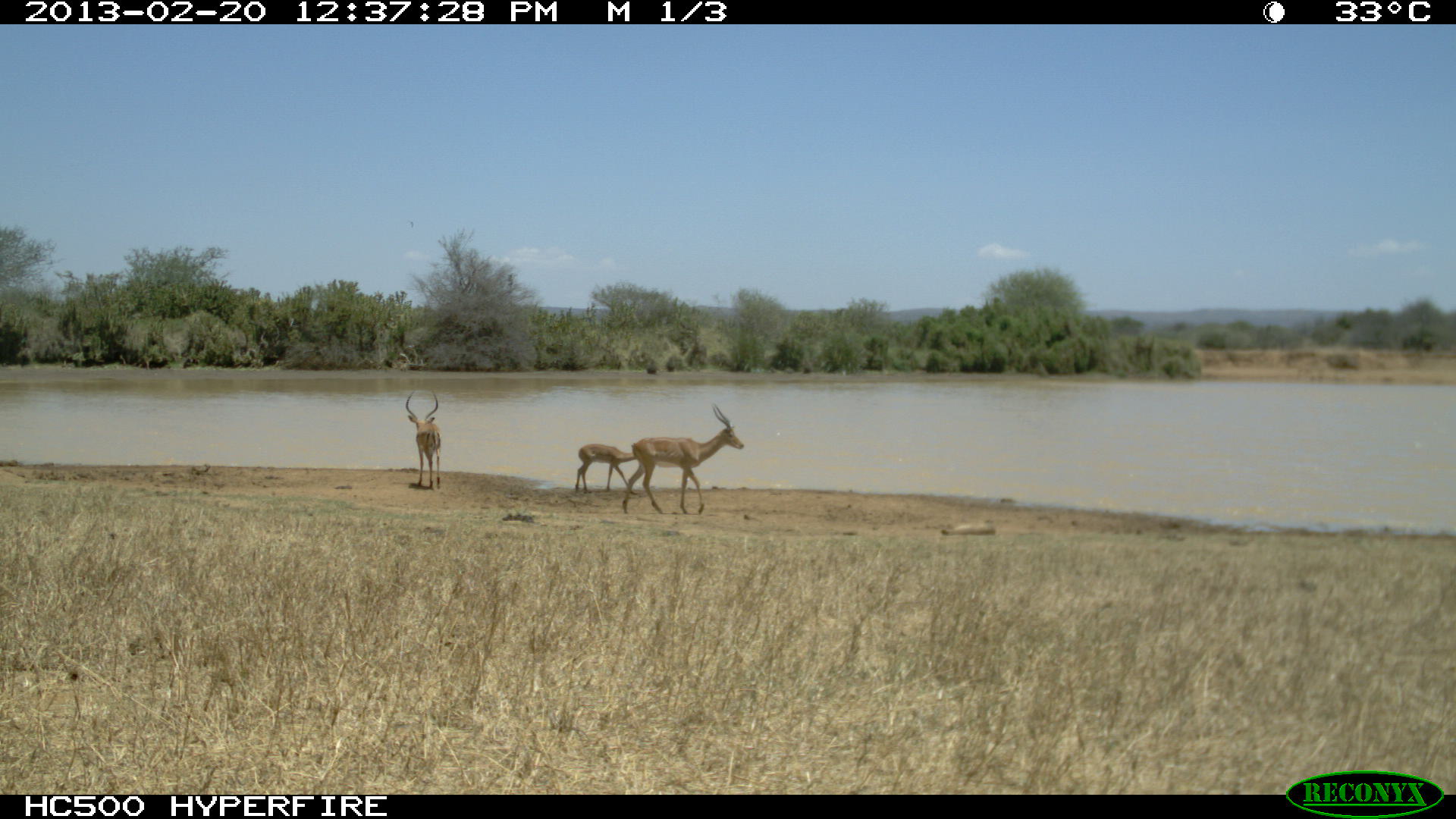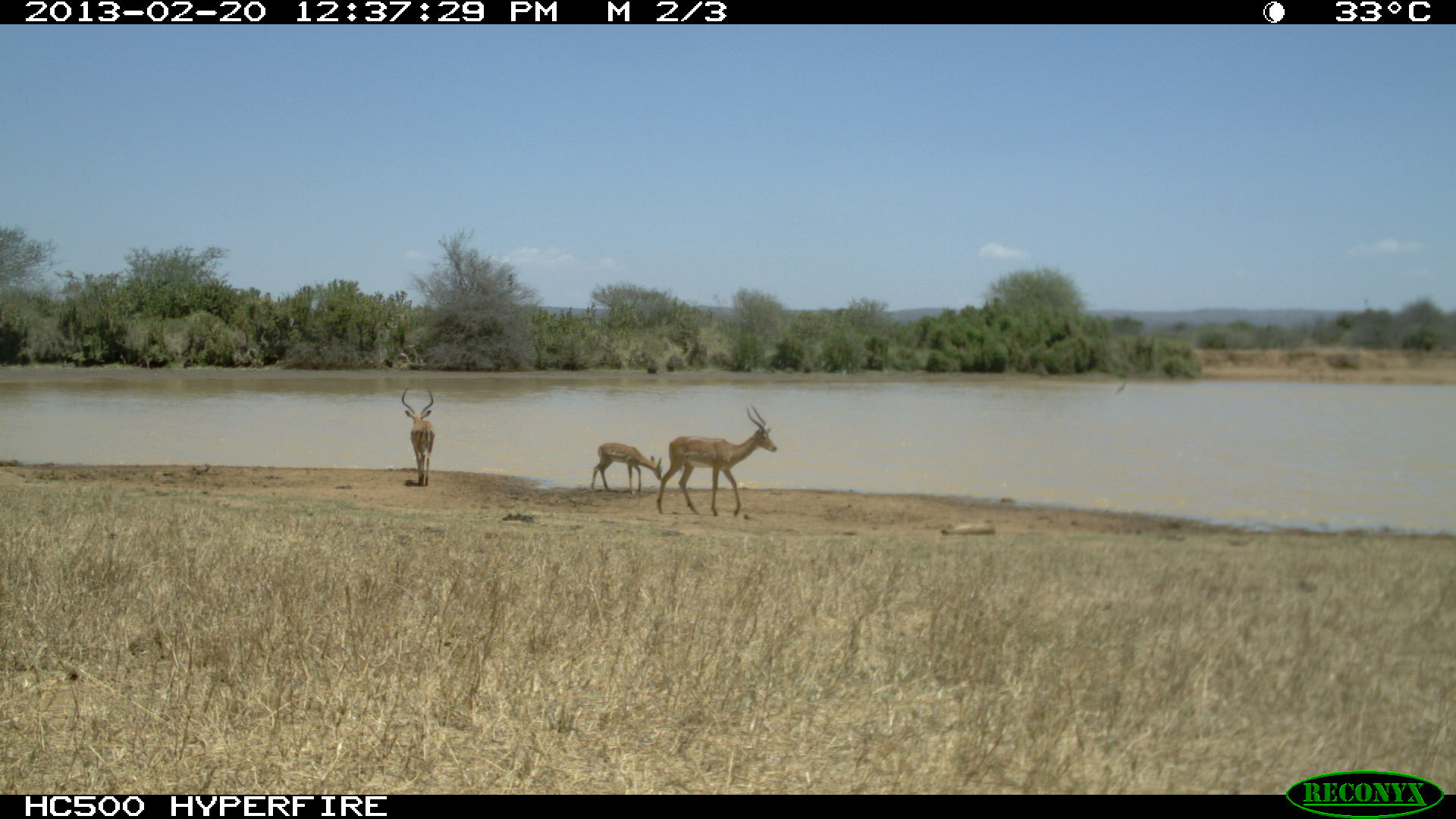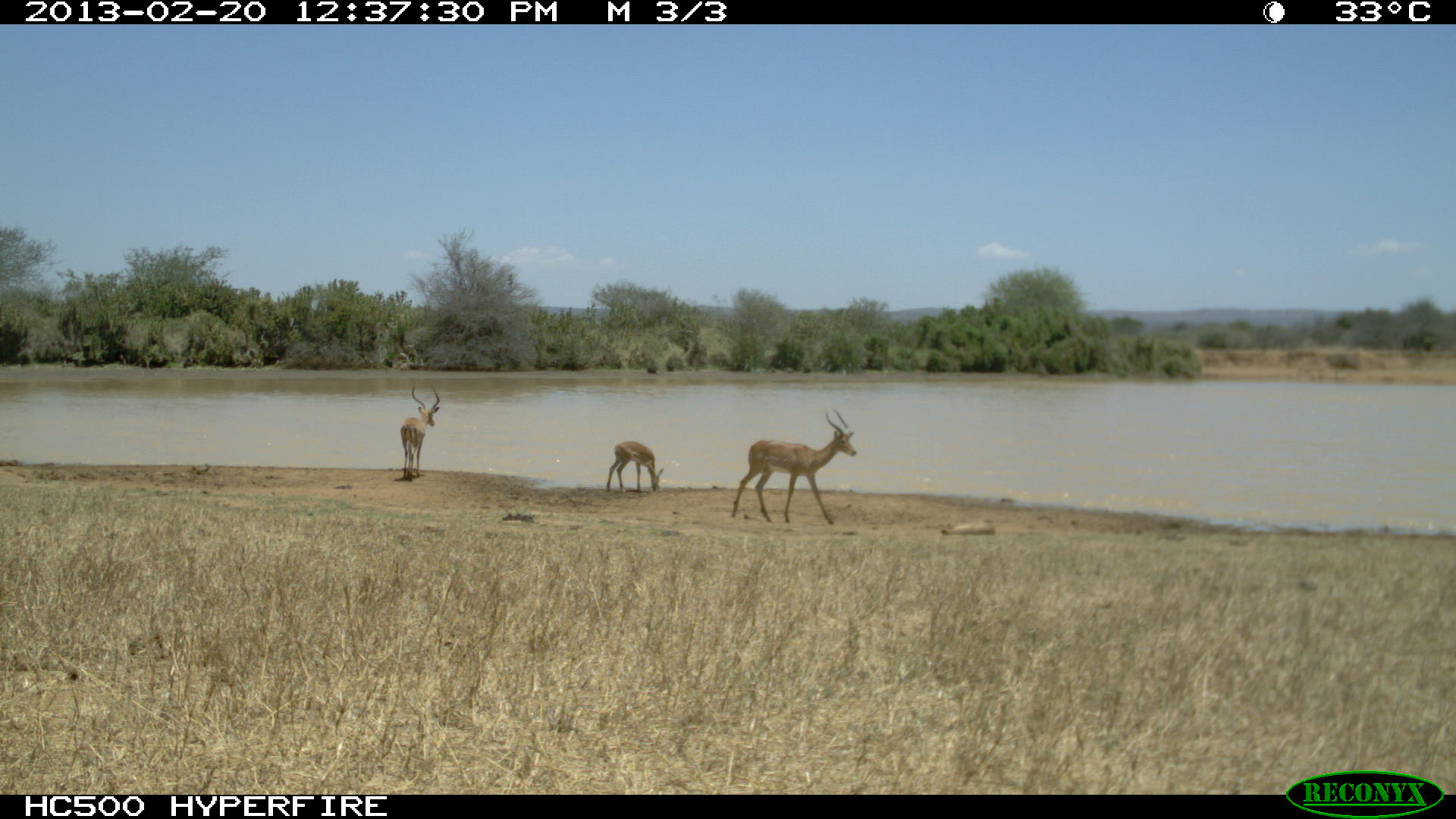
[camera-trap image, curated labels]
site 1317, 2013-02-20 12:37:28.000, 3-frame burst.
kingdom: Animalia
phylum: Chordata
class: Mammalia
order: Artiodactyla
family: Bovidae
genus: Aepyceros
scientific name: Aepyceros melampus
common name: impala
Aepyceros melampus (impala), count 4.